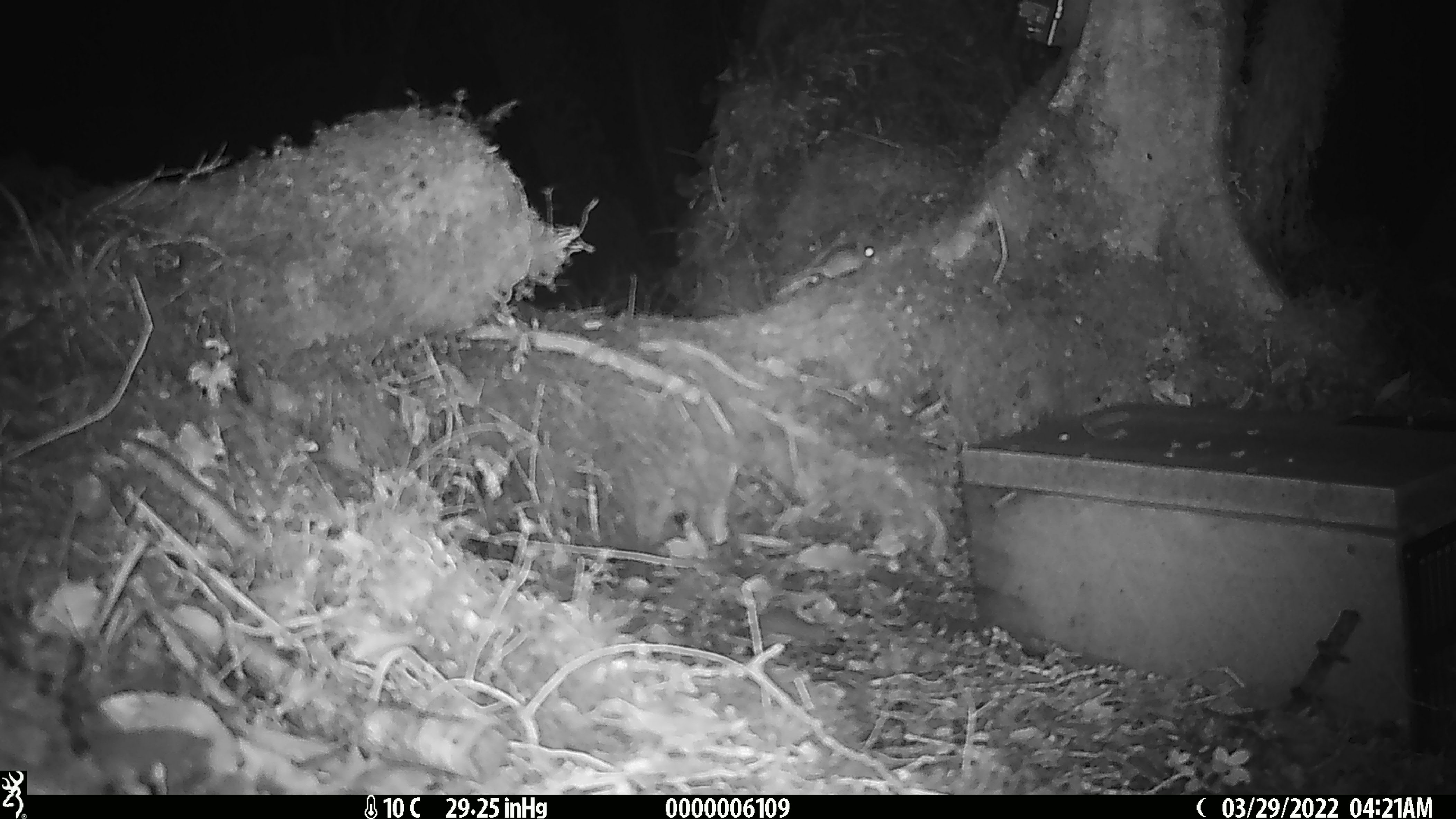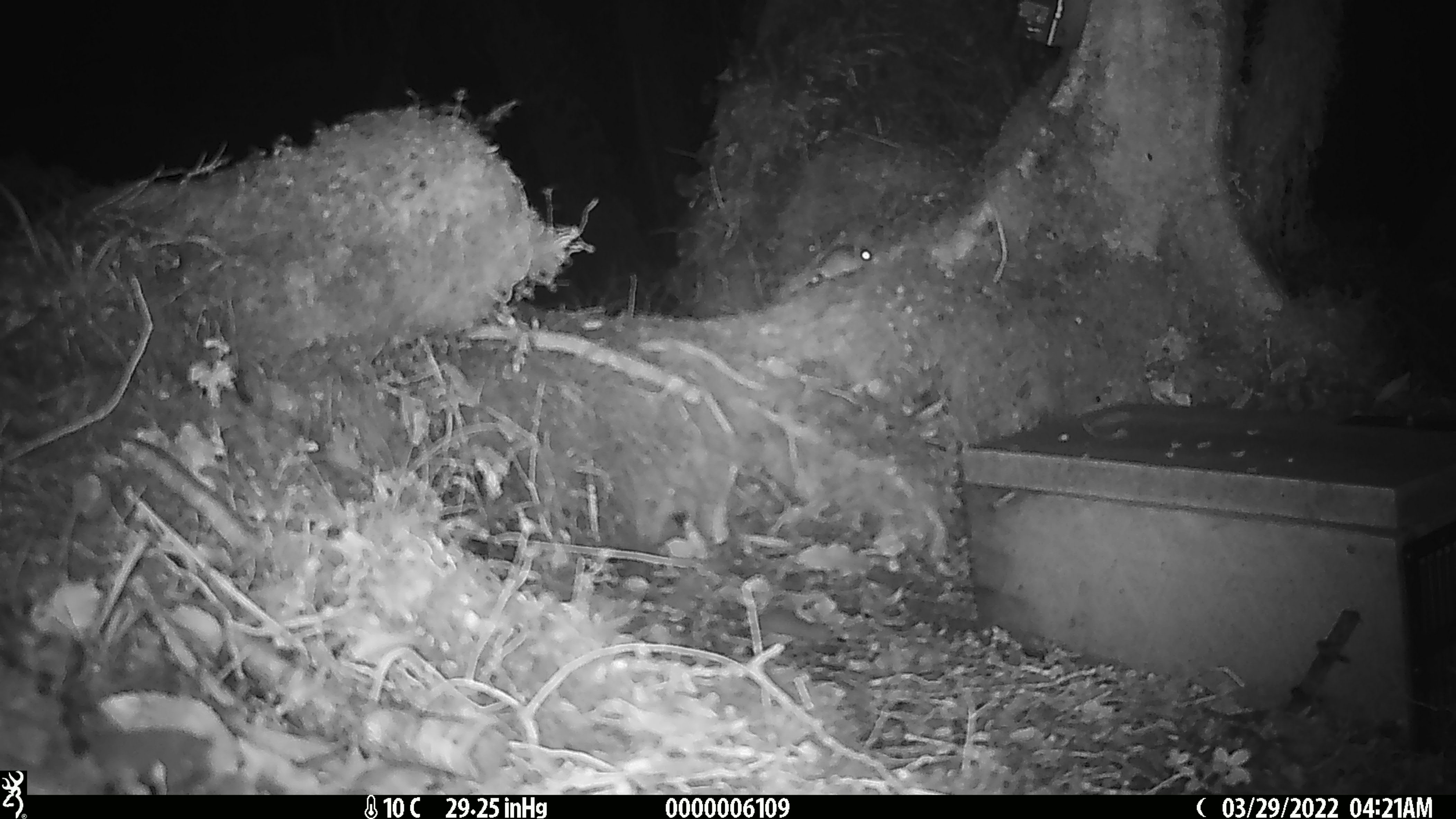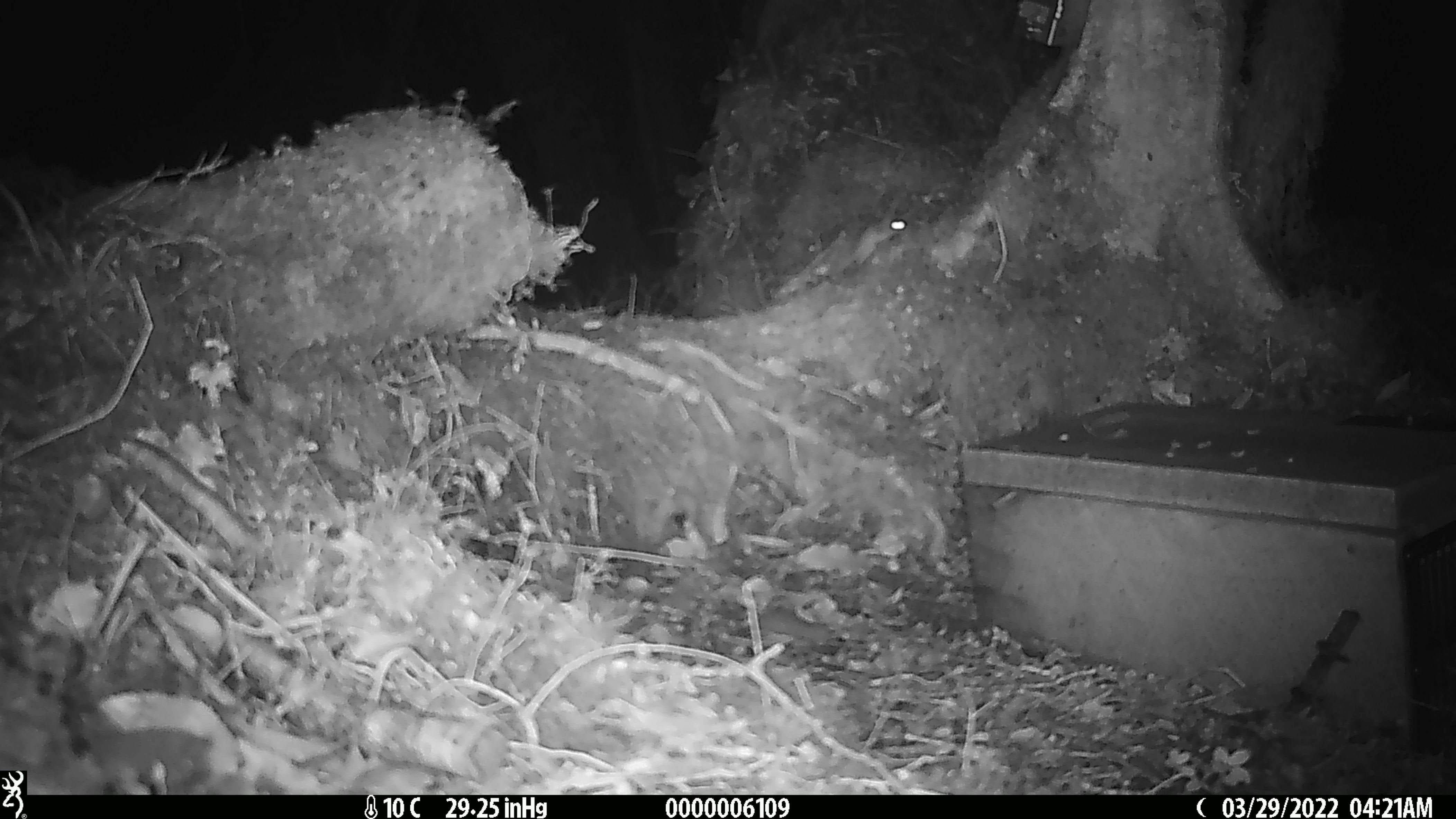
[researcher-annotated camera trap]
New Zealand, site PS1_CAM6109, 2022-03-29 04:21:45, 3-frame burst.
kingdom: Animalia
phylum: Chordata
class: Mammalia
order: Rodentia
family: Muridae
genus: Mus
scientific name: Mus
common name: mouse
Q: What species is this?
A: Mouse (Mus).